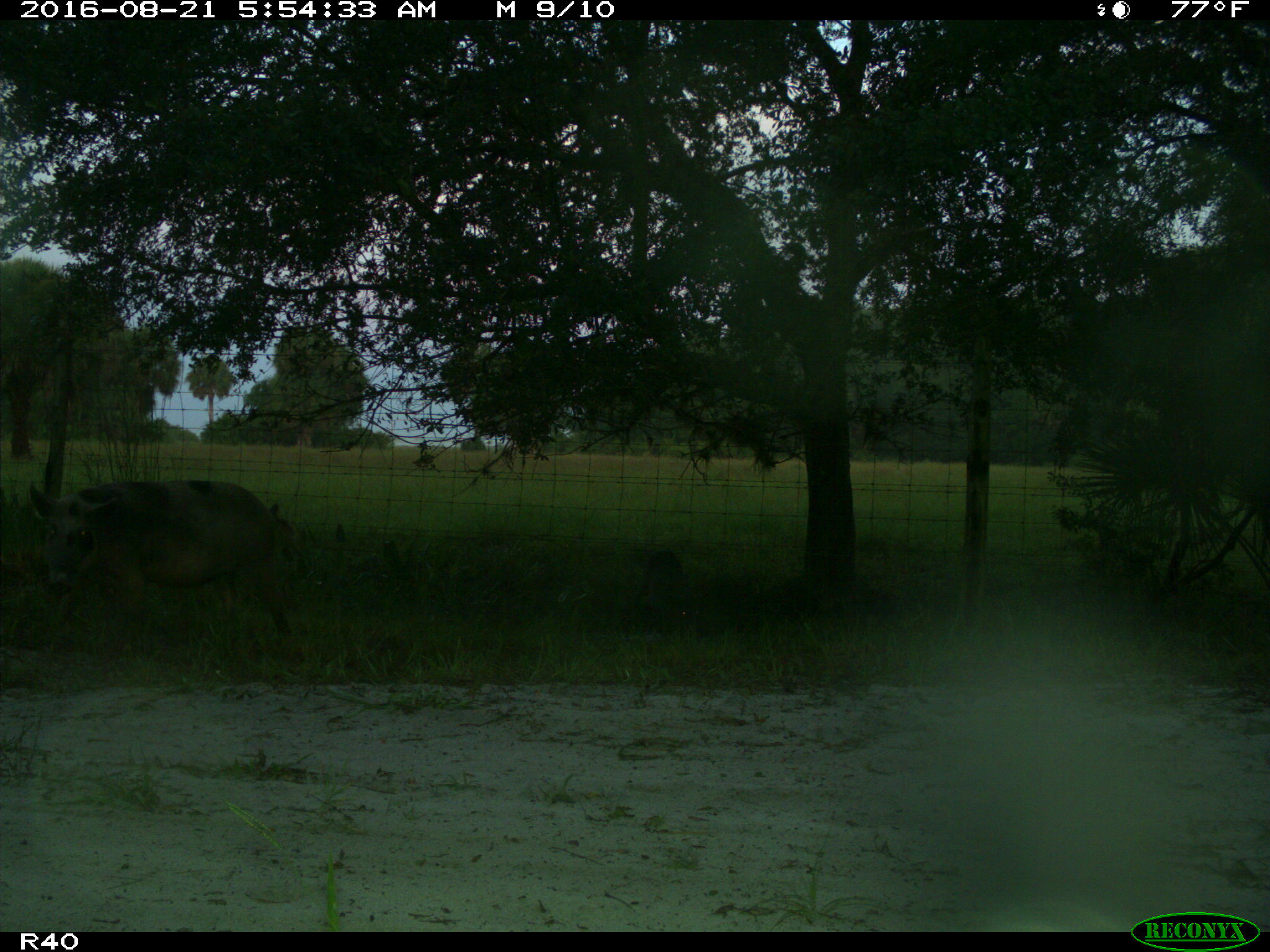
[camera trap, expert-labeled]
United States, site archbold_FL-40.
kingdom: Animalia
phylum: Chordata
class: Mammalia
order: Artiodactyla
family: Suidae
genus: Sus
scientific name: Sus scrofa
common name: wild boar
Sus scrofa (wild boar).